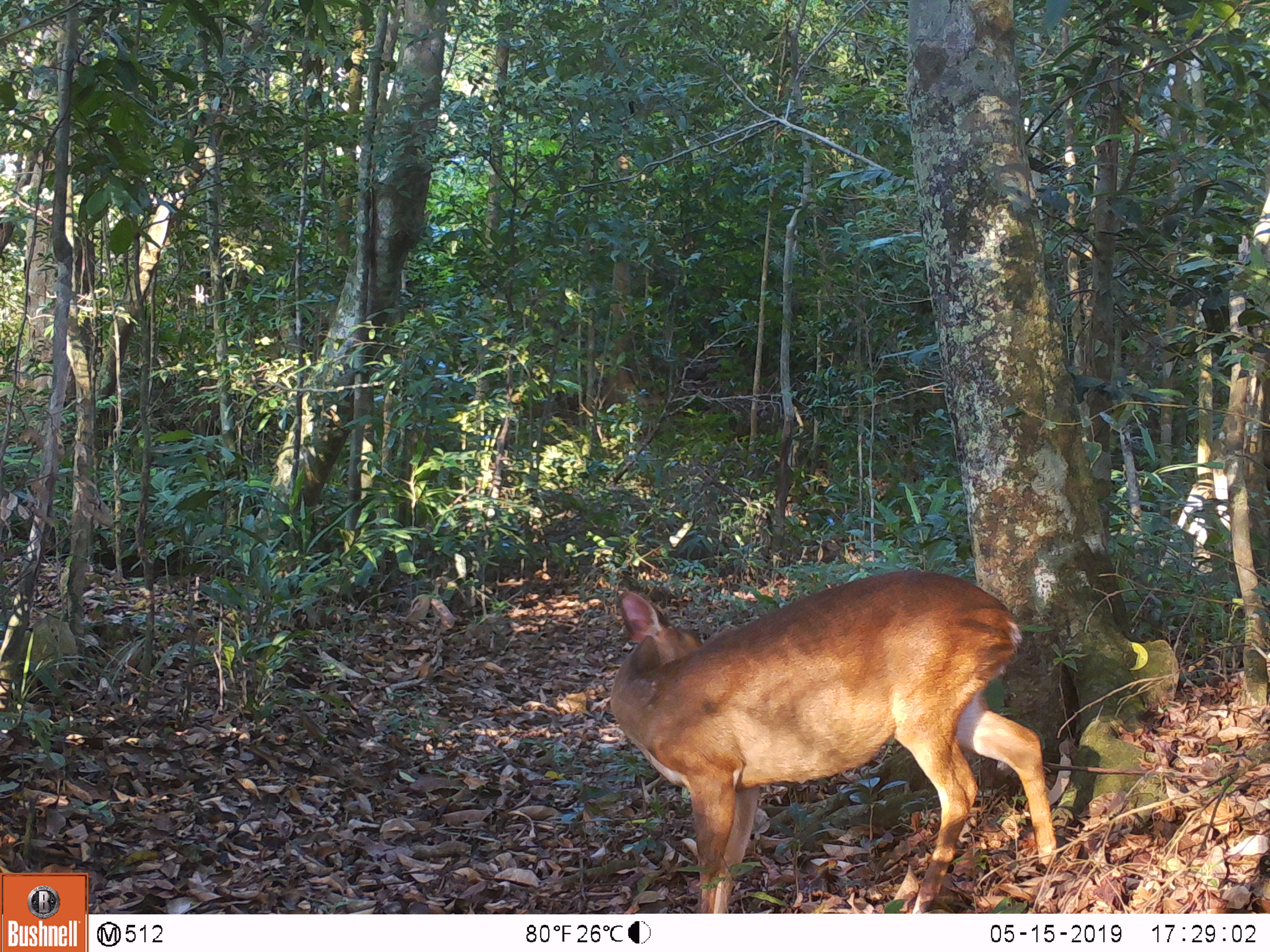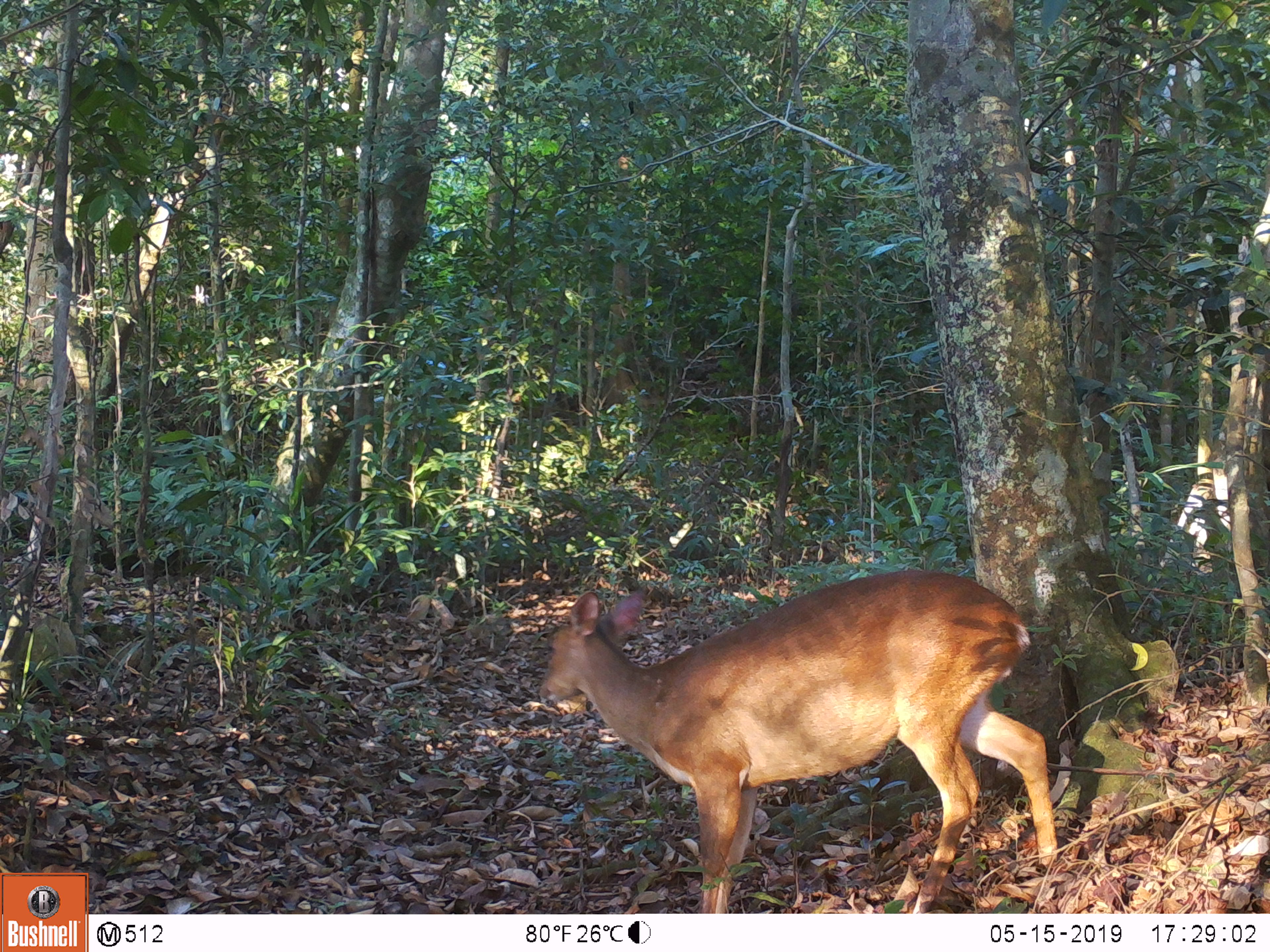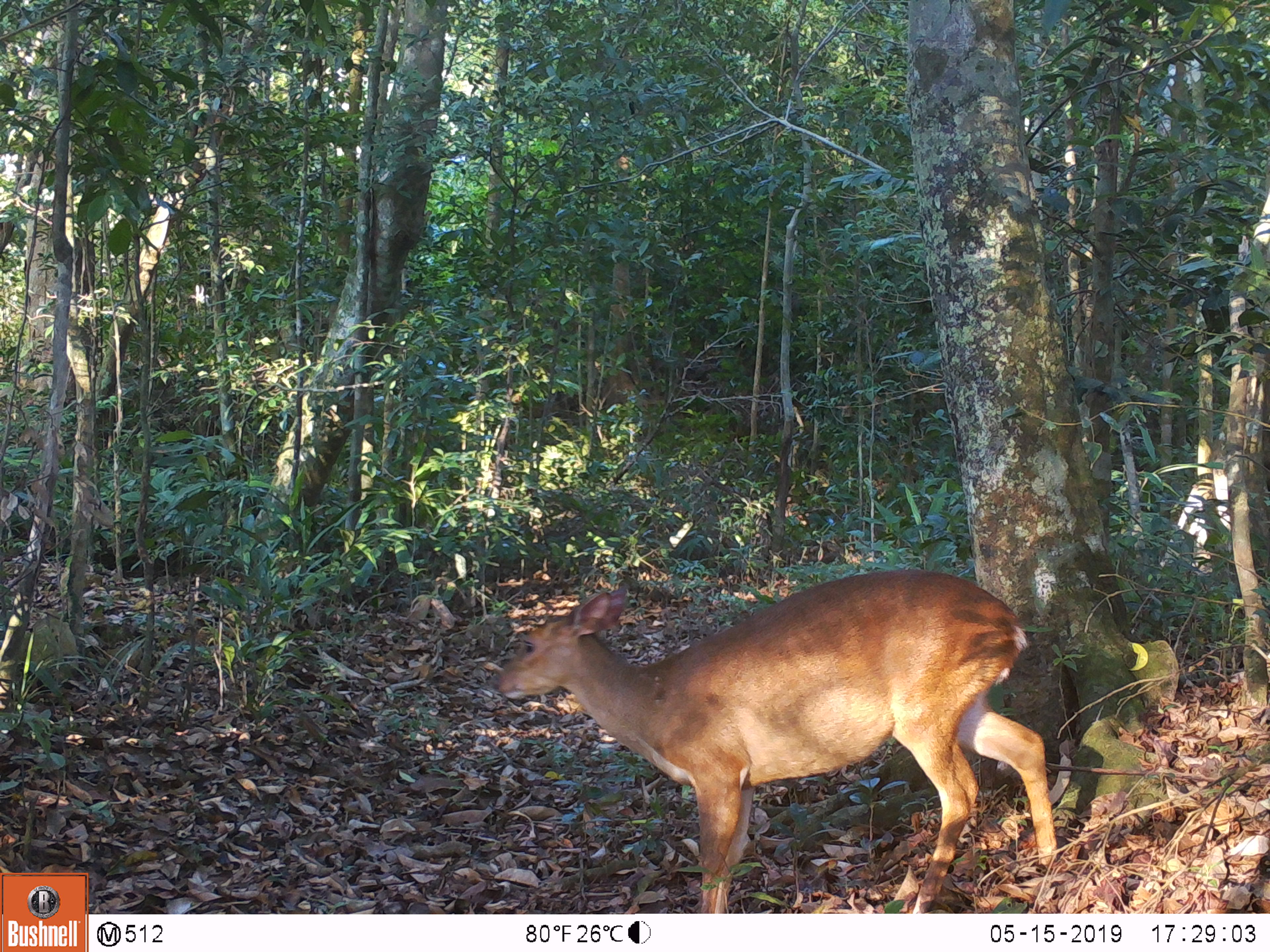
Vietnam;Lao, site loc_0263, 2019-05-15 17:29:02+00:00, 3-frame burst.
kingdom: Animalia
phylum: Chordata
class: Mammalia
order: Artiodactyla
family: Cervidae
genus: Muntiacus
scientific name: Muntiacus vuquangensis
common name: large-antlered muntjac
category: large antlered muntjac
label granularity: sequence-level